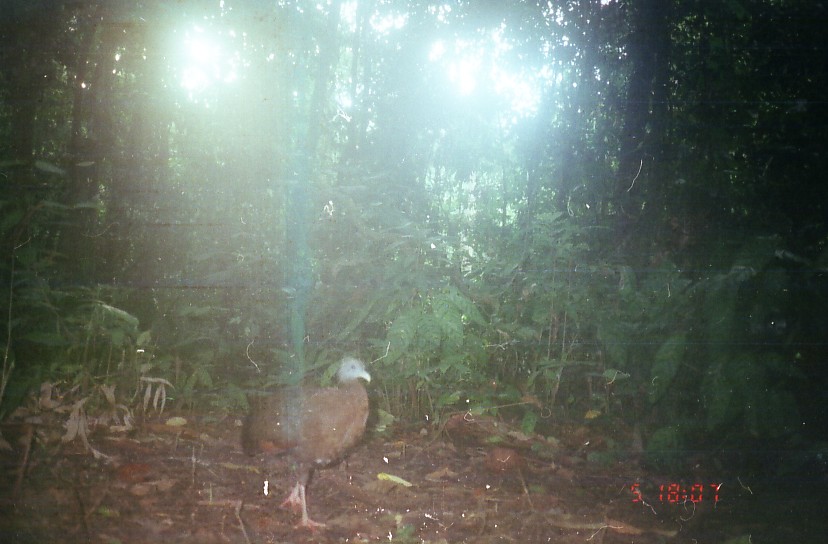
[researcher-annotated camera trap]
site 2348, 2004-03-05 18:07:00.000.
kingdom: Animalia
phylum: Chordata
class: Aves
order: Galliformes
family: Phasianidae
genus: Argusianus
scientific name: Argusianus argus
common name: great argus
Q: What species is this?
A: Argusianus argus (great argus).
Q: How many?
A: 1.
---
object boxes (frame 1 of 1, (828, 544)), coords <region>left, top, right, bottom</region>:
argusianus argus: <region>241, 355, 372, 533</region>